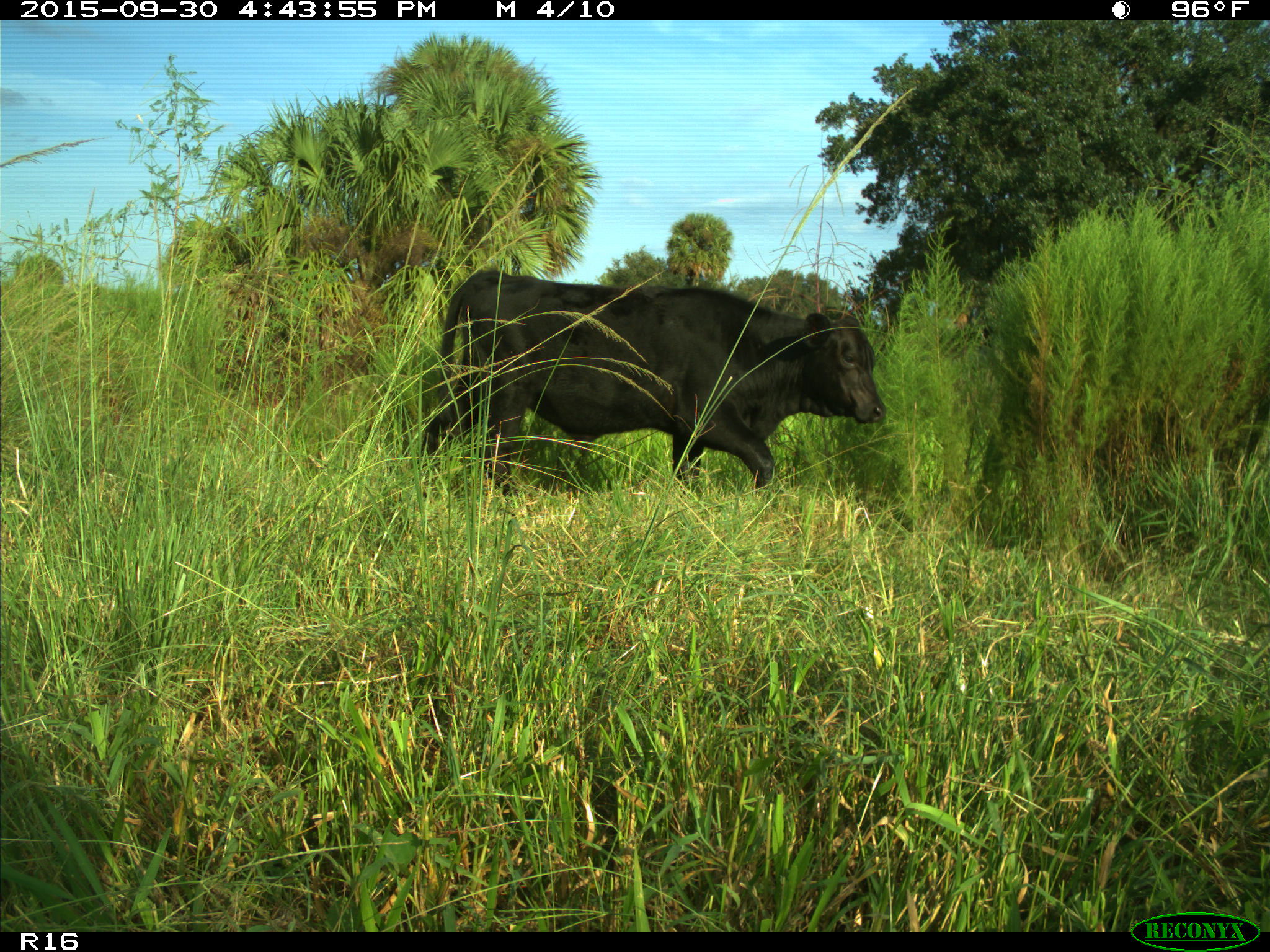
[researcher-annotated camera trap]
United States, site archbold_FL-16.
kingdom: Animalia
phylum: Chordata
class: Mammalia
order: Artiodactyla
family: Bovidae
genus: Bos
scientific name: Bos taurus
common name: domestic cow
Bos taurus (domestic cow).